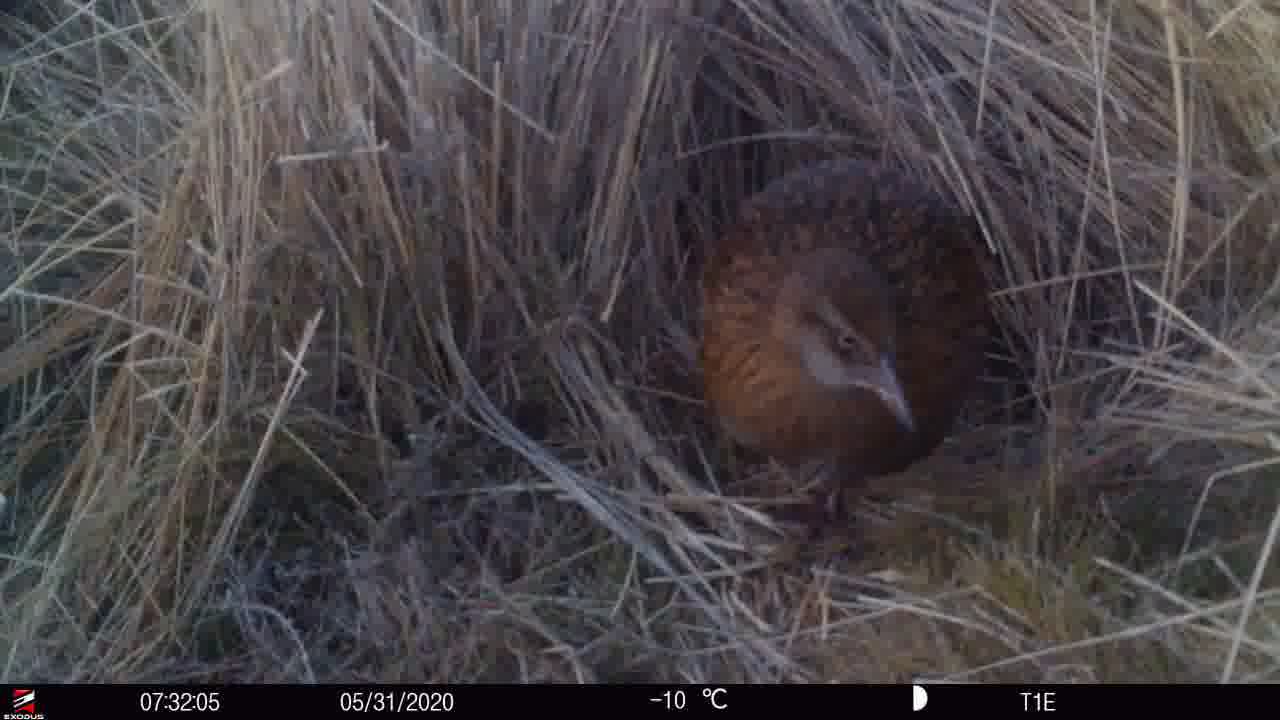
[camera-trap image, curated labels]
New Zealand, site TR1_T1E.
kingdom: Animalia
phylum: Chordata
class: Aves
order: Gruiformes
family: Rallidae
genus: Gallirallus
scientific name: Gallirallus australis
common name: weka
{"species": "weka (Gallirallus australis)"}